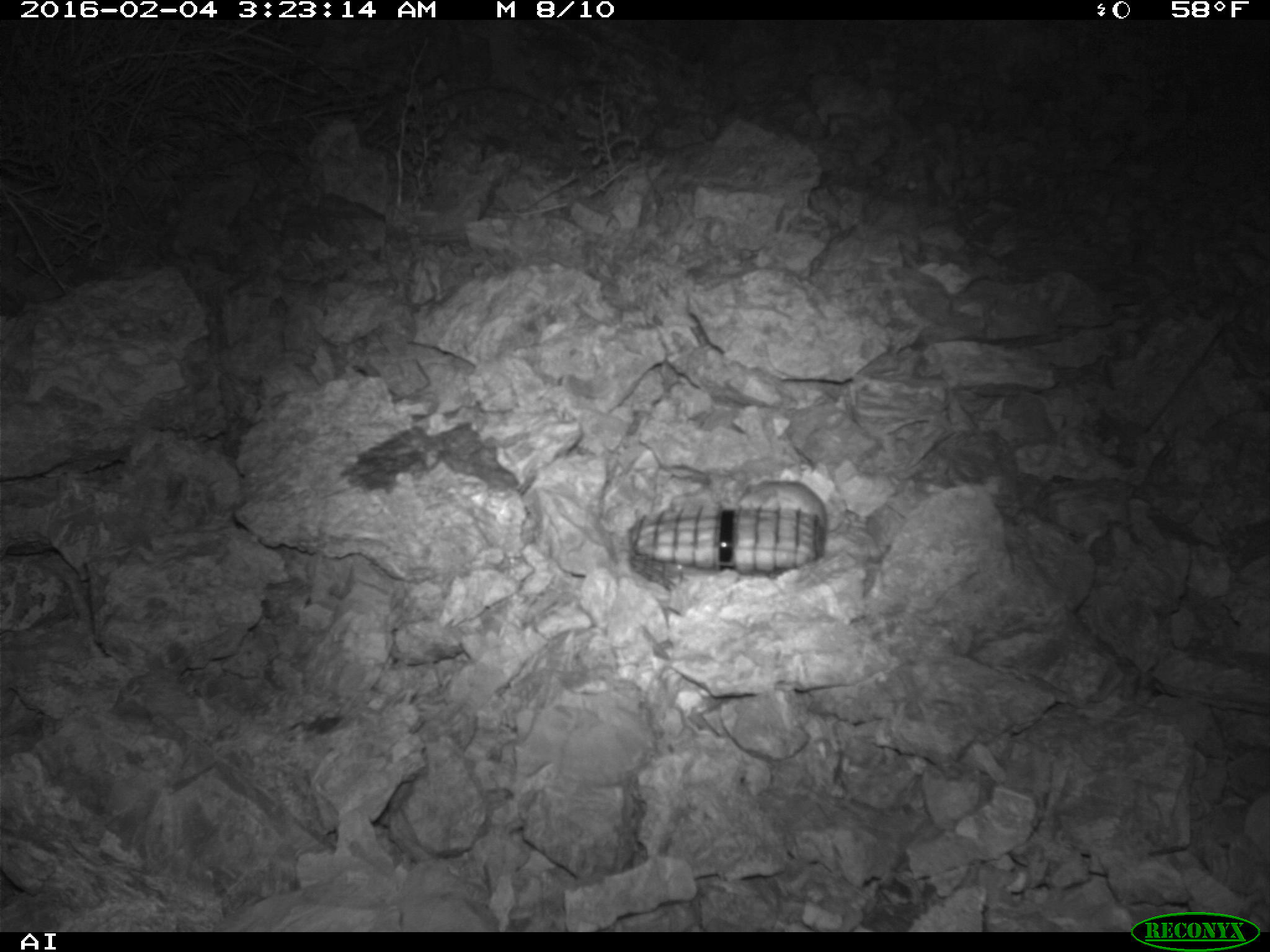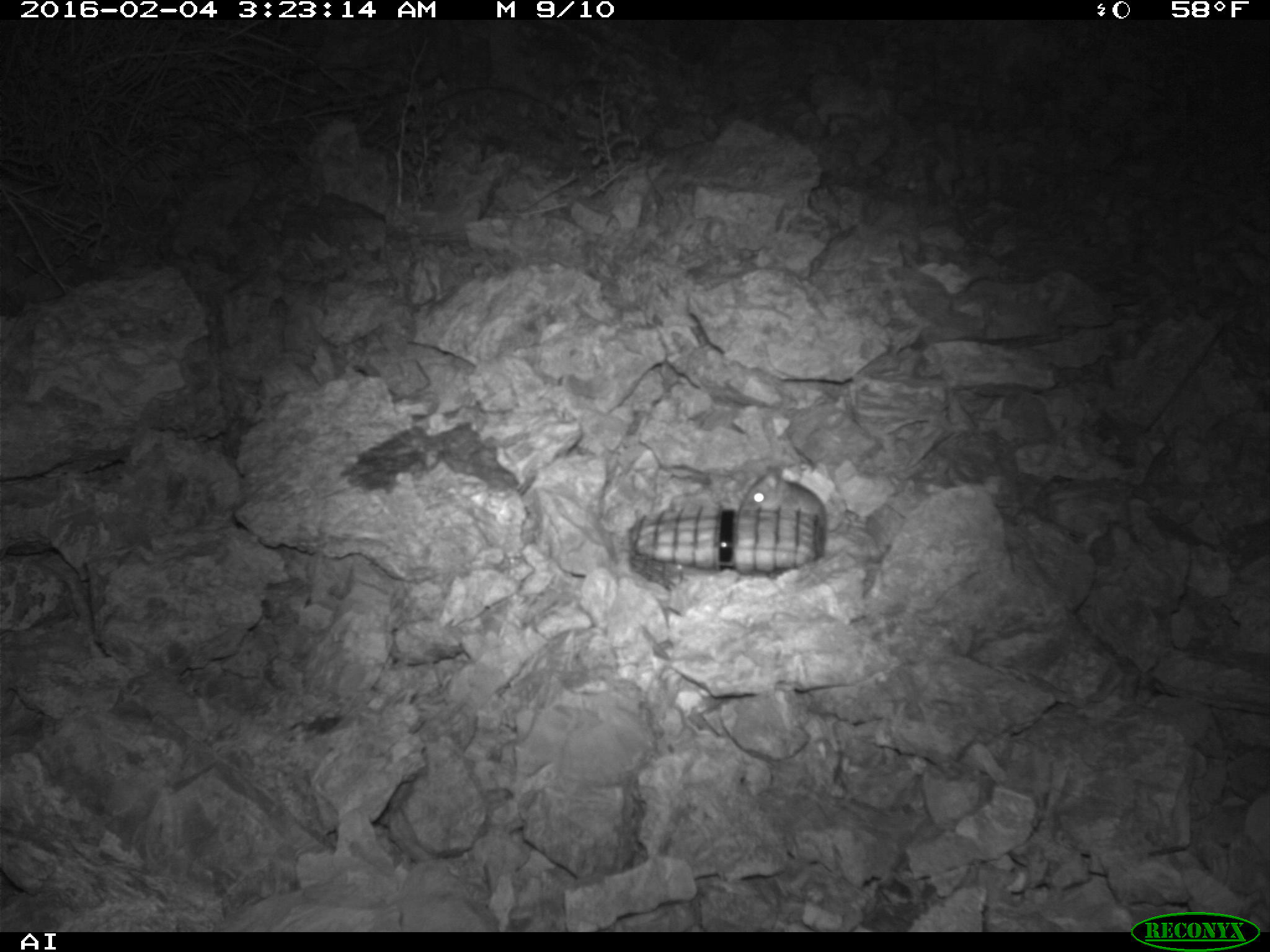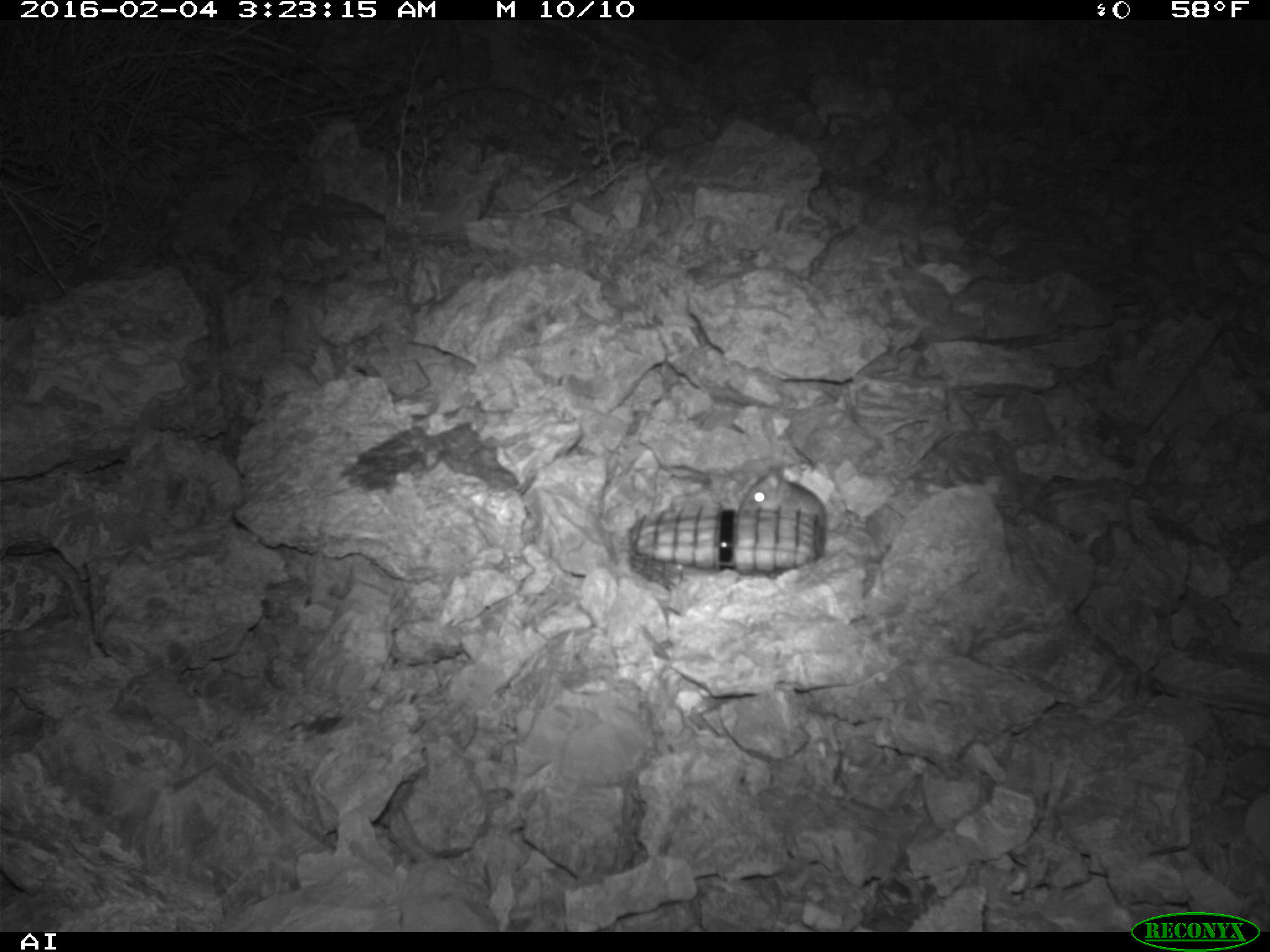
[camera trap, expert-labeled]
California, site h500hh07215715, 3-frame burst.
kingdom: Animalia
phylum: Chordata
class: Mammalia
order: Rodentia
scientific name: Rodentia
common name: rodent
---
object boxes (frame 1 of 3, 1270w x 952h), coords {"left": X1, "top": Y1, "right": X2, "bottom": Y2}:
rodent: {"left": 737, "top": 479, "right": 827, "bottom": 524}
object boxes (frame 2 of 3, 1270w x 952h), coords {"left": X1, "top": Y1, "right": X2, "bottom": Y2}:
rodent: {"left": 739, "top": 465, "right": 827, "bottom": 517}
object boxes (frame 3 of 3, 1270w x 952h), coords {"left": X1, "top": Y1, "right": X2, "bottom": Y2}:
rodent: {"left": 738, "top": 465, "right": 827, "bottom": 528}